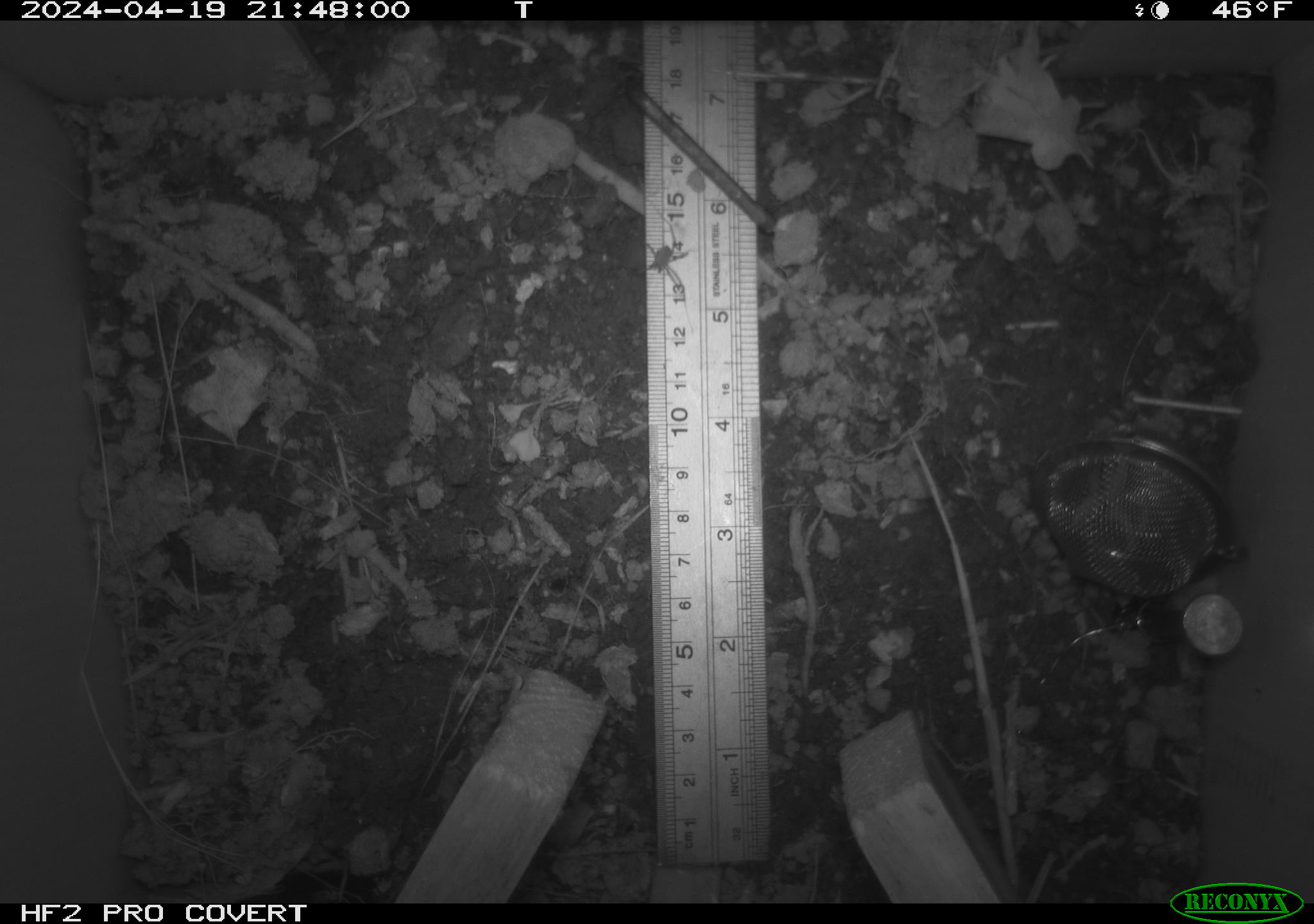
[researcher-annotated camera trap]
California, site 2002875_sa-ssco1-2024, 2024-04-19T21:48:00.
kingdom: Animalia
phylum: Arthropoda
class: Arachnida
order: Araneae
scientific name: Araneae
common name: spider